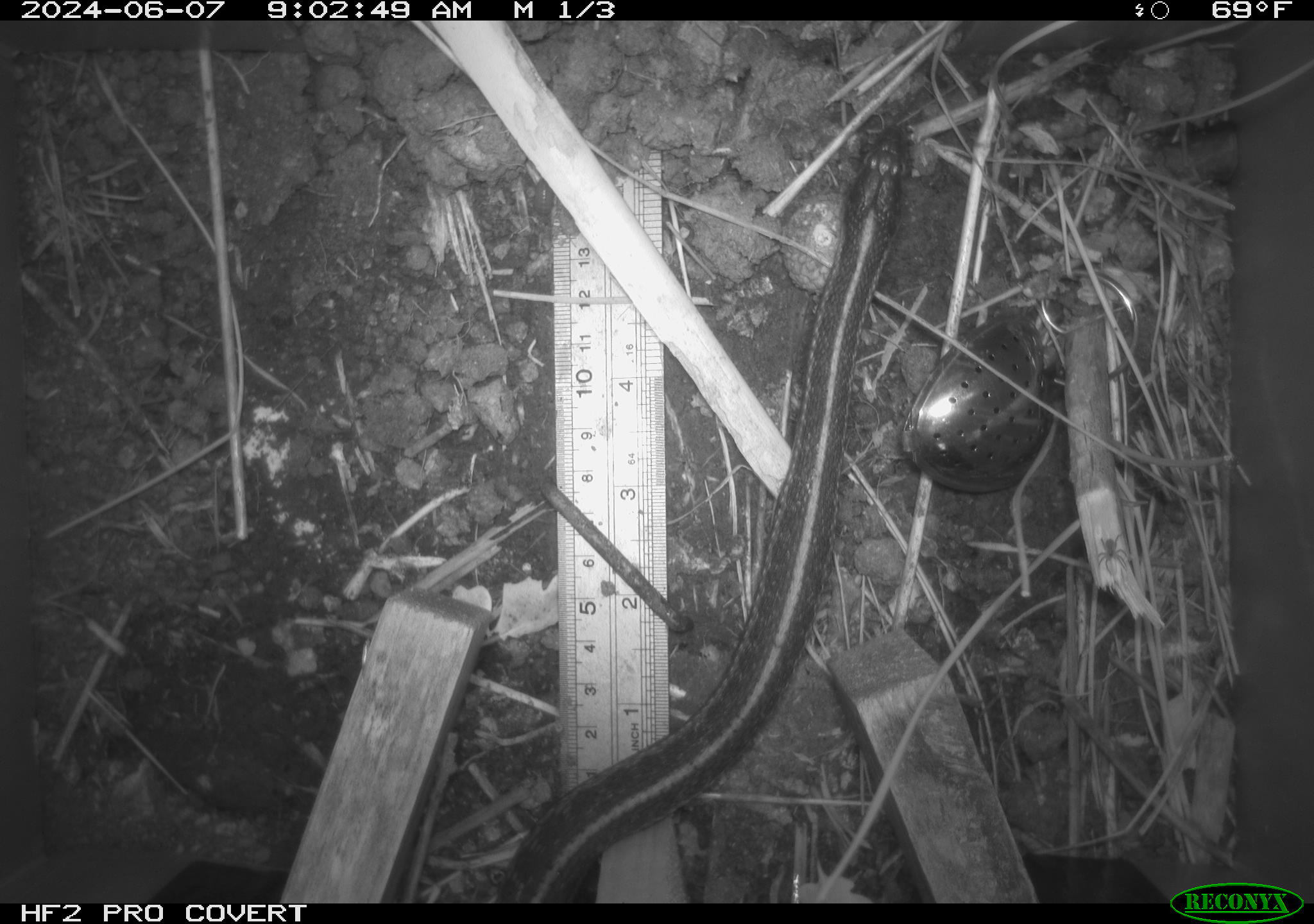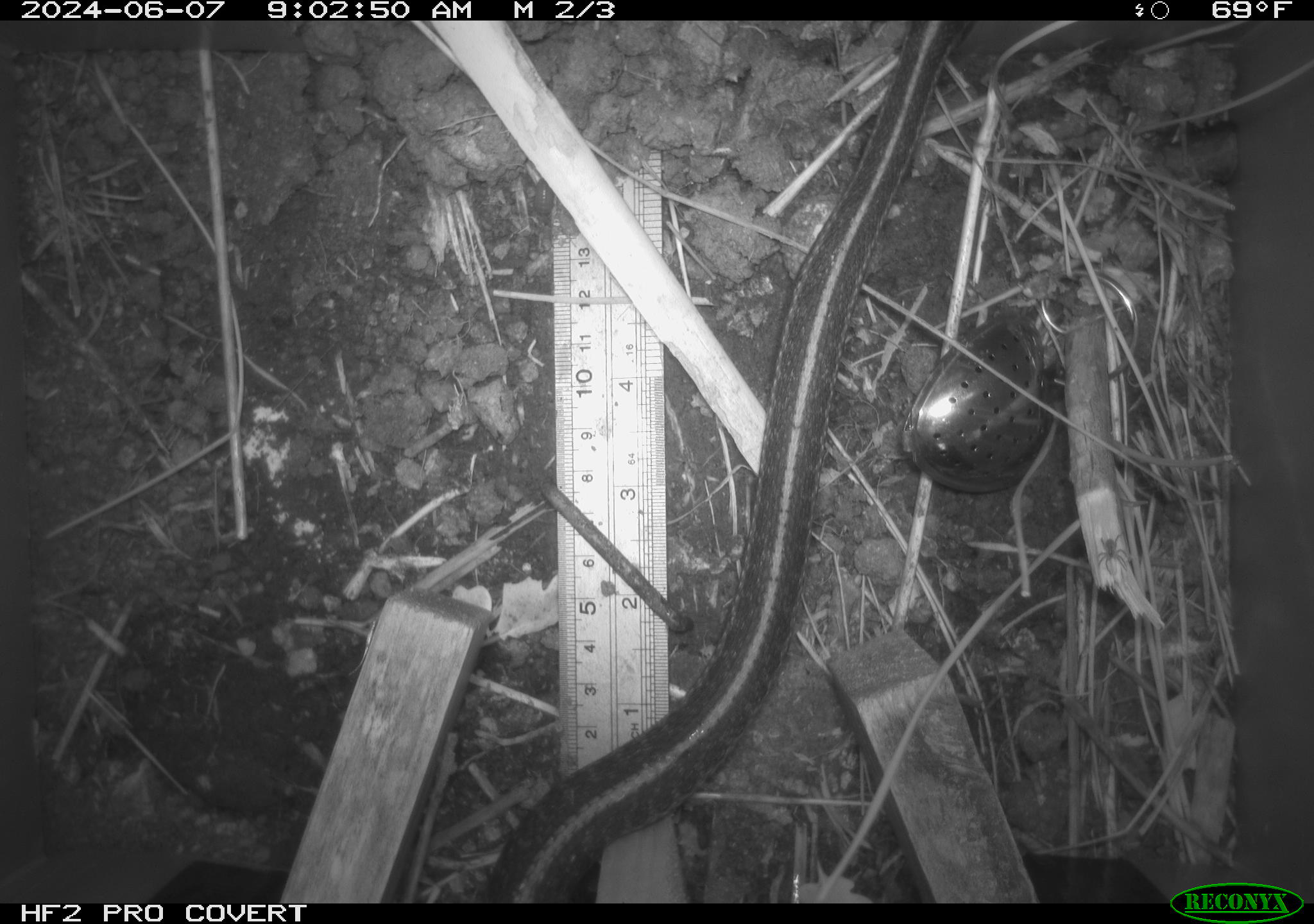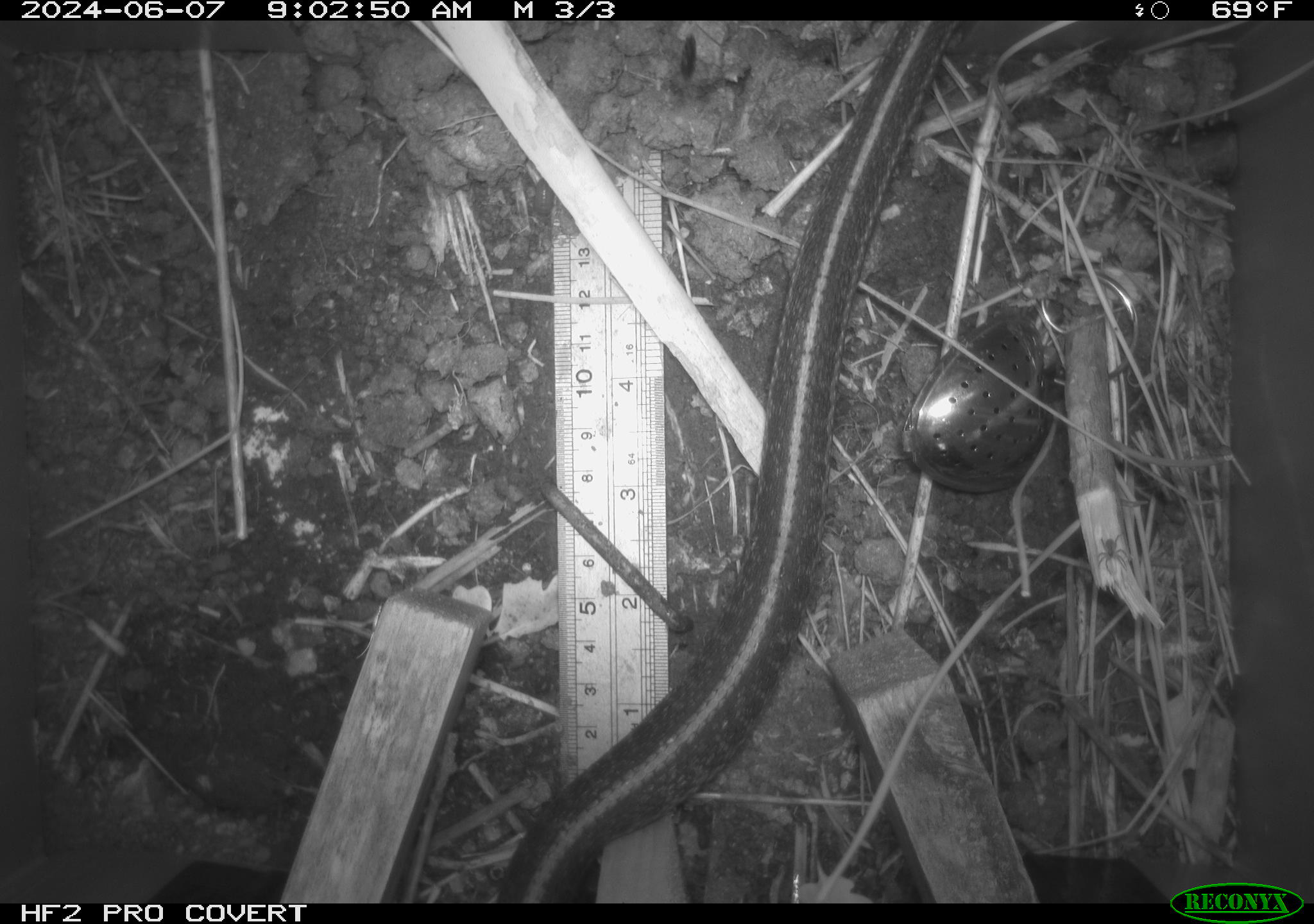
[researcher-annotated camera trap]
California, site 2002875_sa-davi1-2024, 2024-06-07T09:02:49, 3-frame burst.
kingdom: Animalia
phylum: Chordata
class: Reptilia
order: Squamata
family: Colubridae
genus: Thamnophis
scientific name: Thamnophis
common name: american gartersnakes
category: thamnophis species